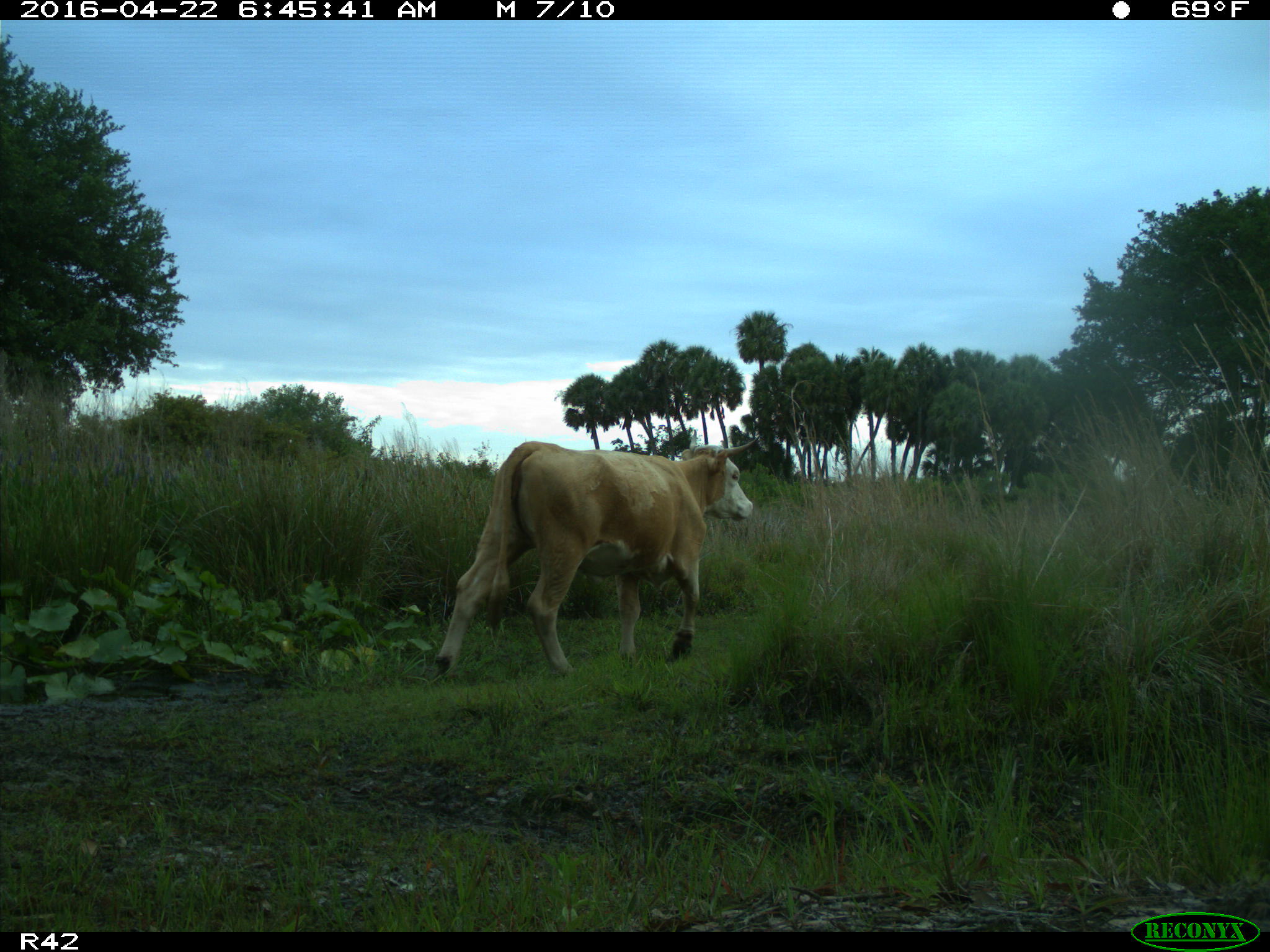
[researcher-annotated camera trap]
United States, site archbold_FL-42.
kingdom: Animalia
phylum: Chordata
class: Mammalia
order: Artiodactyla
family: Bovidae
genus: Bos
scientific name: Bos taurus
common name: domestic cow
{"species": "Bos taurus (domestic cow)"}